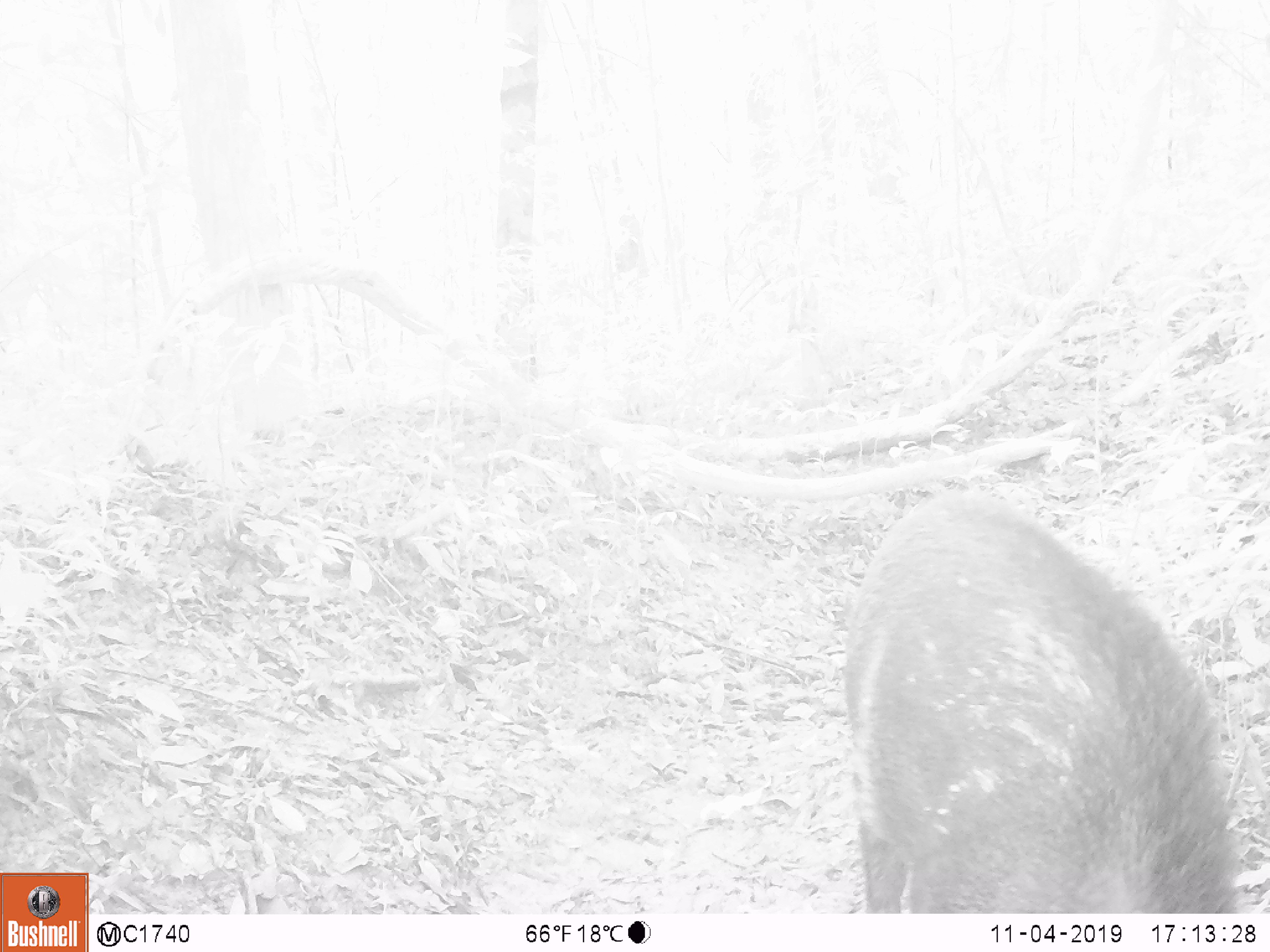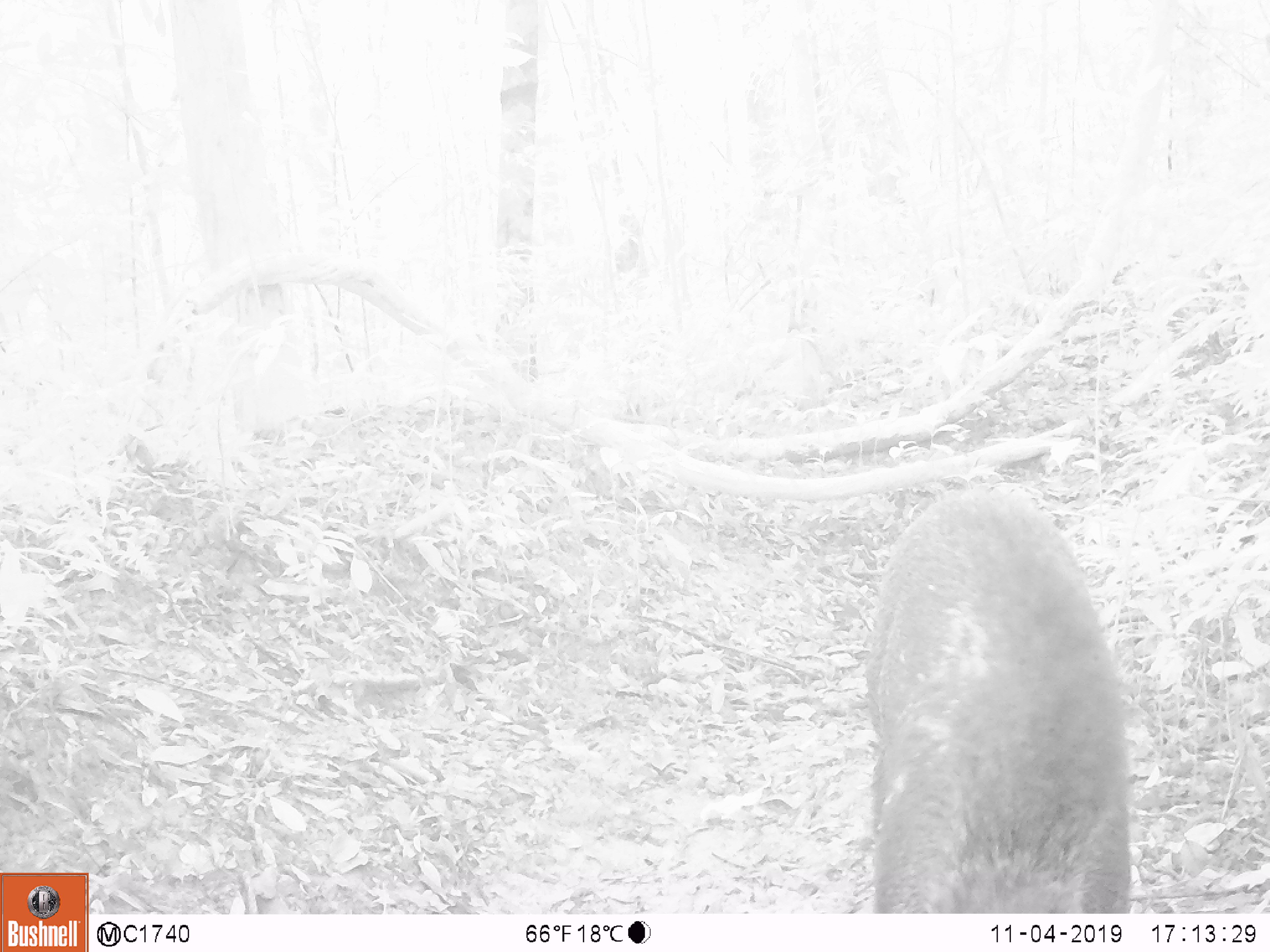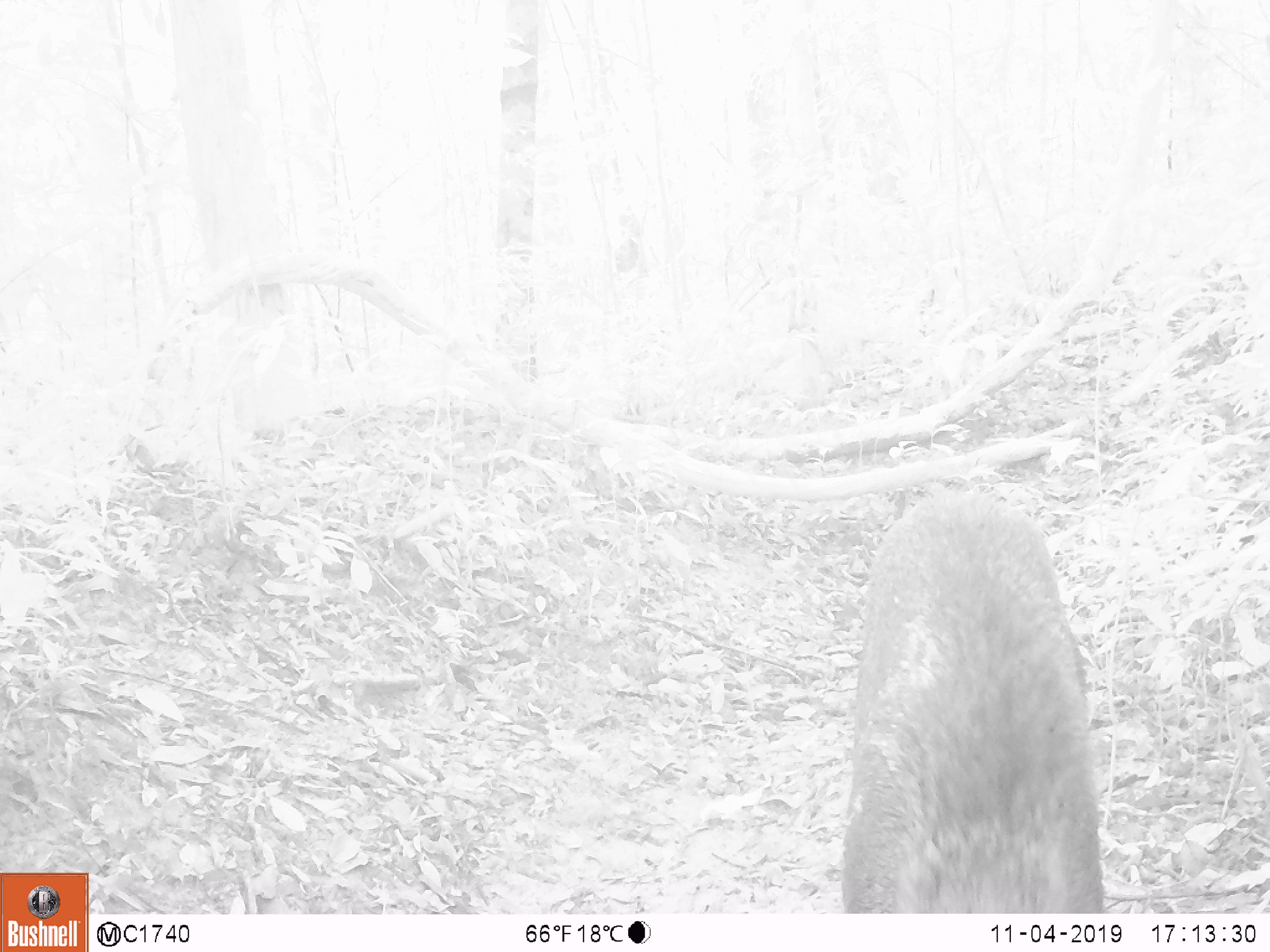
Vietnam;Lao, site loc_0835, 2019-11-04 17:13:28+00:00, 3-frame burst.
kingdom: Animalia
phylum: Chordata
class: Mammalia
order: Artiodactyla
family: Suidae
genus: Sus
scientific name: Sus scrofa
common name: eurasian wild pig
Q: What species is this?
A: Eurasian wild pig (Sus scrofa).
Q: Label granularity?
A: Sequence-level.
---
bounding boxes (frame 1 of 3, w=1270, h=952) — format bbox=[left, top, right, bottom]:
eurasian wild pig: bbox=[842, 486, 1244, 913]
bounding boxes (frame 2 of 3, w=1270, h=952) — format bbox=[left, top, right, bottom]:
eurasian wild pig: bbox=[862, 486, 1136, 914]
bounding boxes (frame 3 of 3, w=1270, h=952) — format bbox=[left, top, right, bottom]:
eurasian wild pig: bbox=[840, 487, 1108, 914]